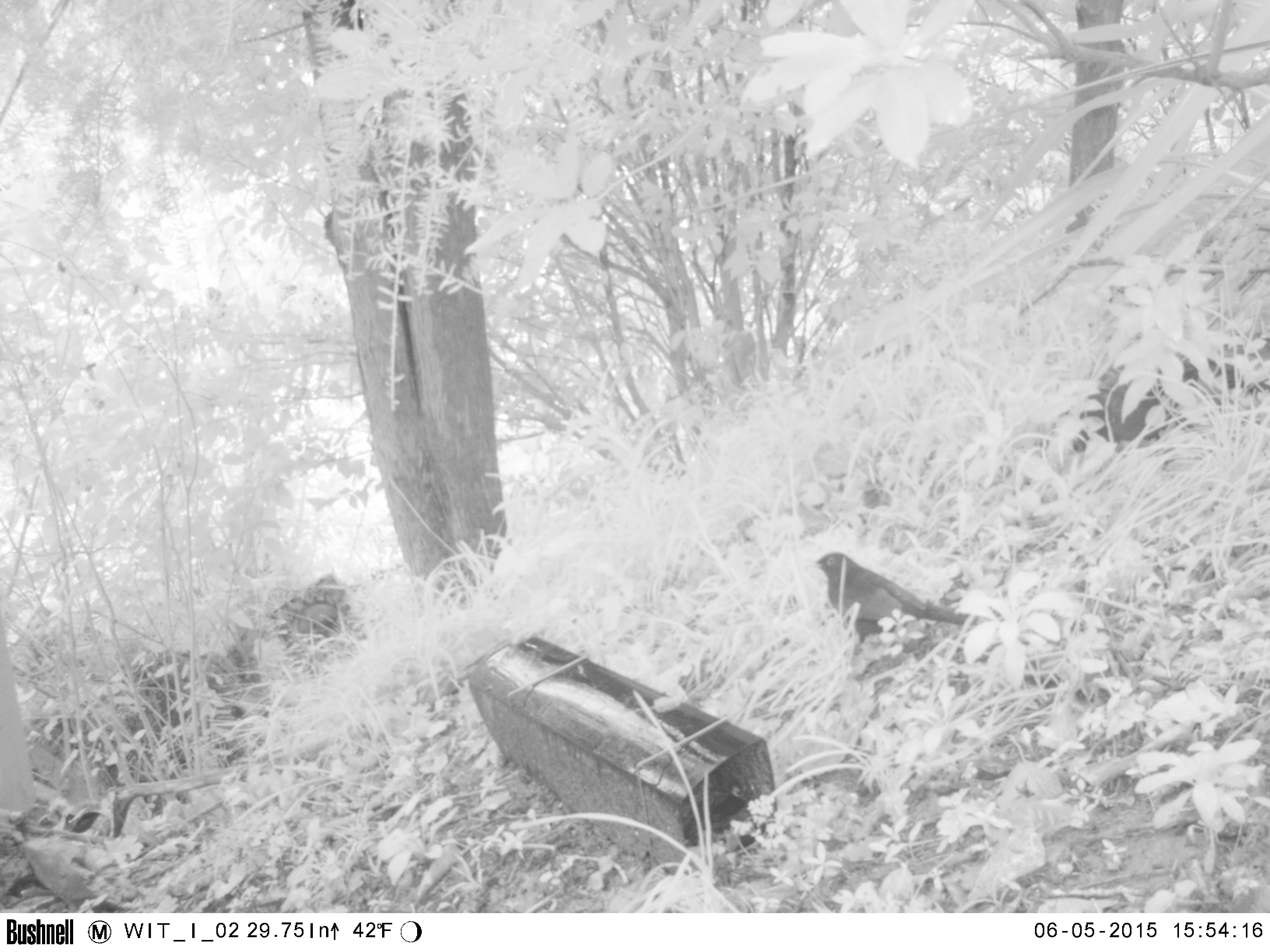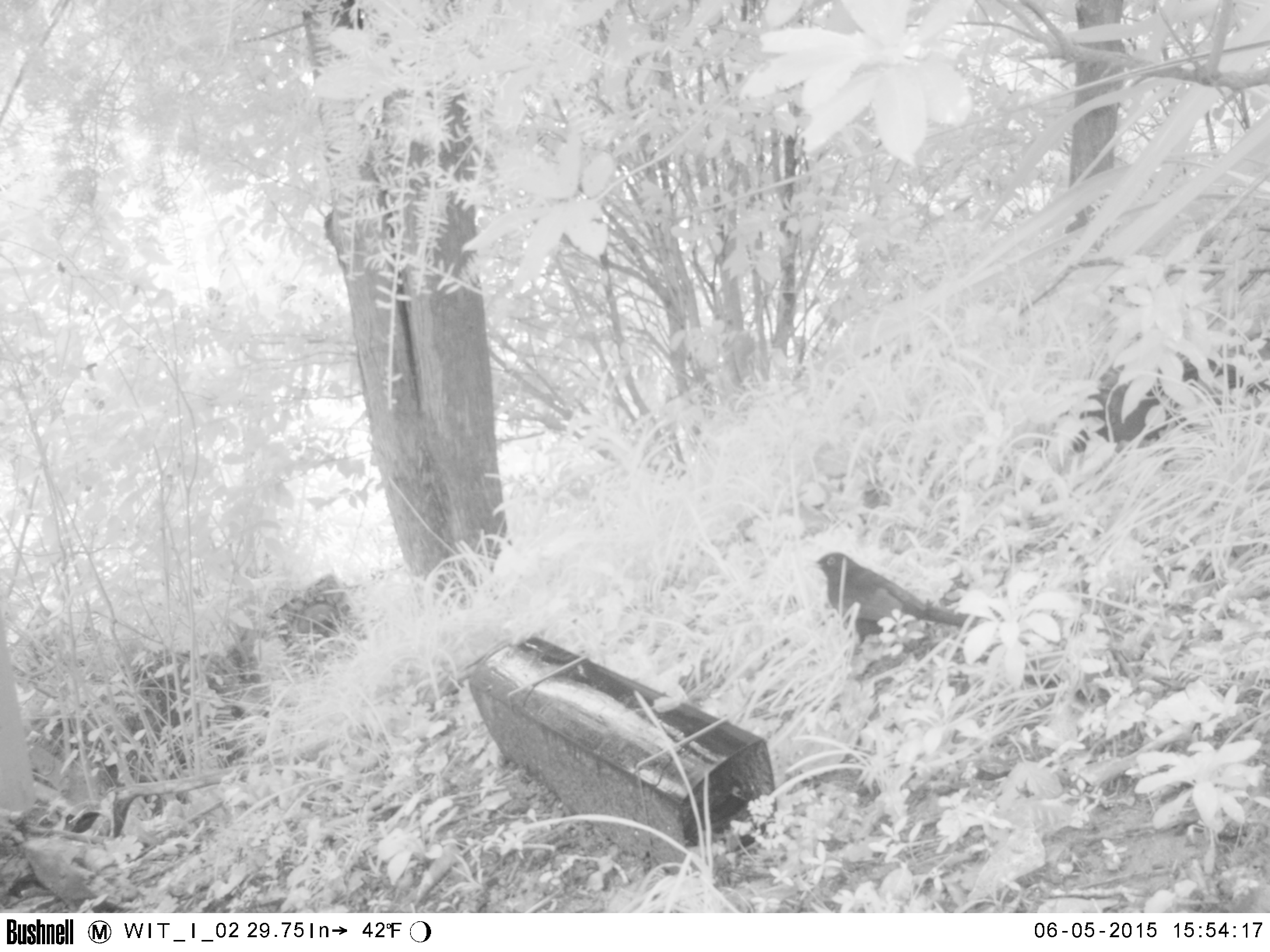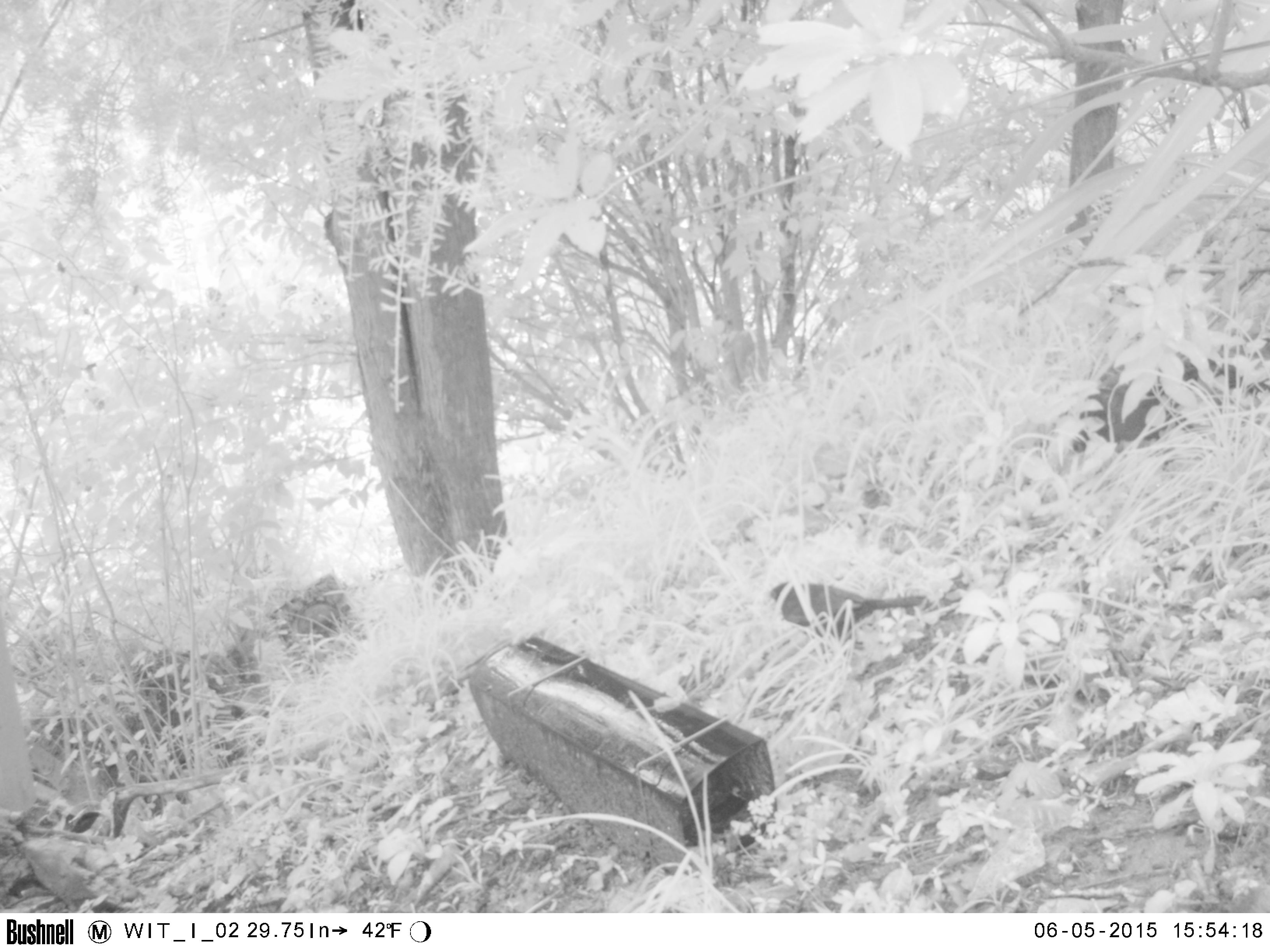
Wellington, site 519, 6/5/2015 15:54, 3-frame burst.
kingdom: Animalia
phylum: Chordata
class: Aves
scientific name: Aves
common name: bird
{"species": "bird (Aves)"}